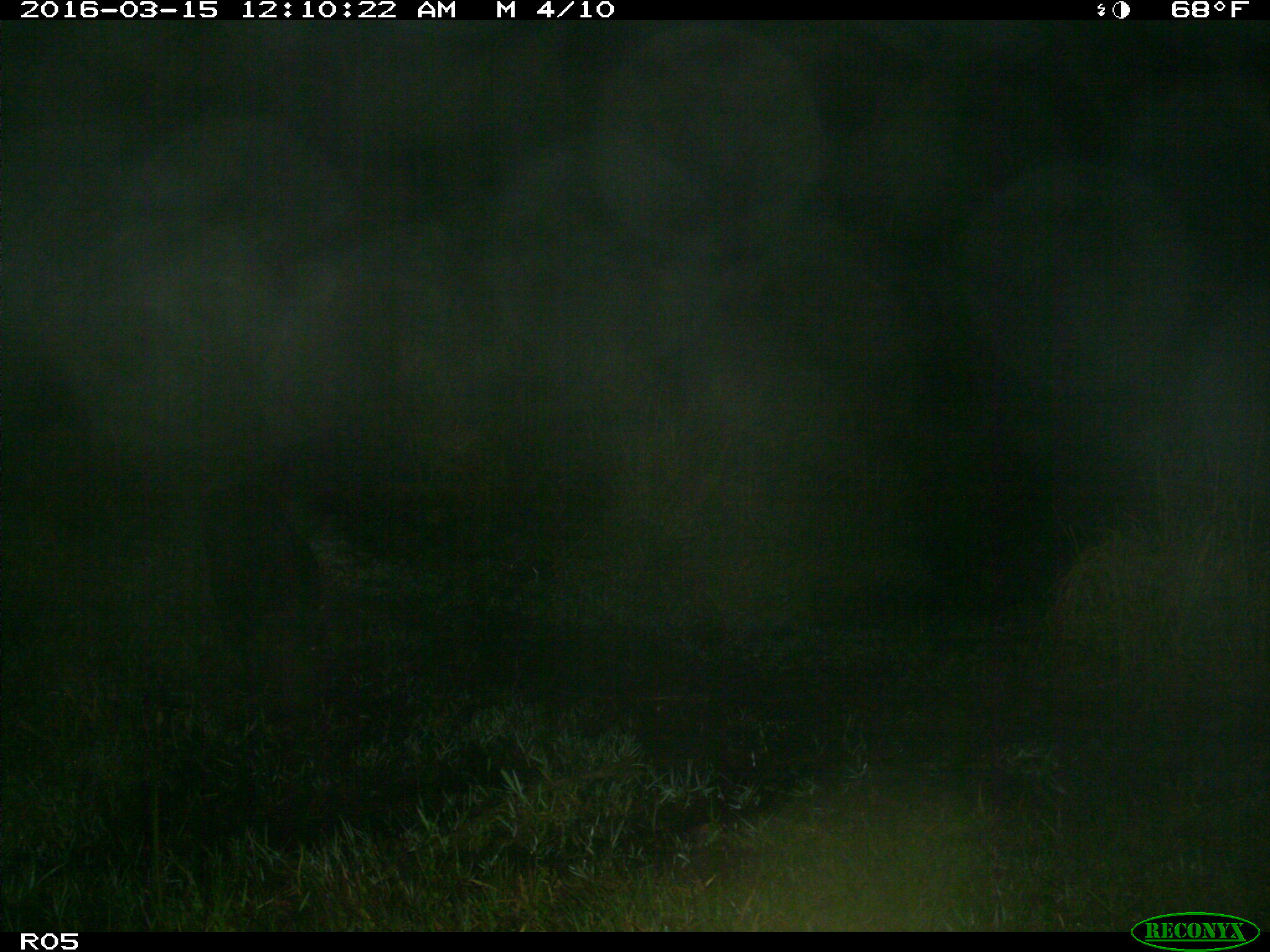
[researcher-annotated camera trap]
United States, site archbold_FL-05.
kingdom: Animalia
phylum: Chordata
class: Mammalia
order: Artiodactyla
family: Suidae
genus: Sus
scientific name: Sus scrofa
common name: wild boar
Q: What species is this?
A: Sus scrofa (wild boar).